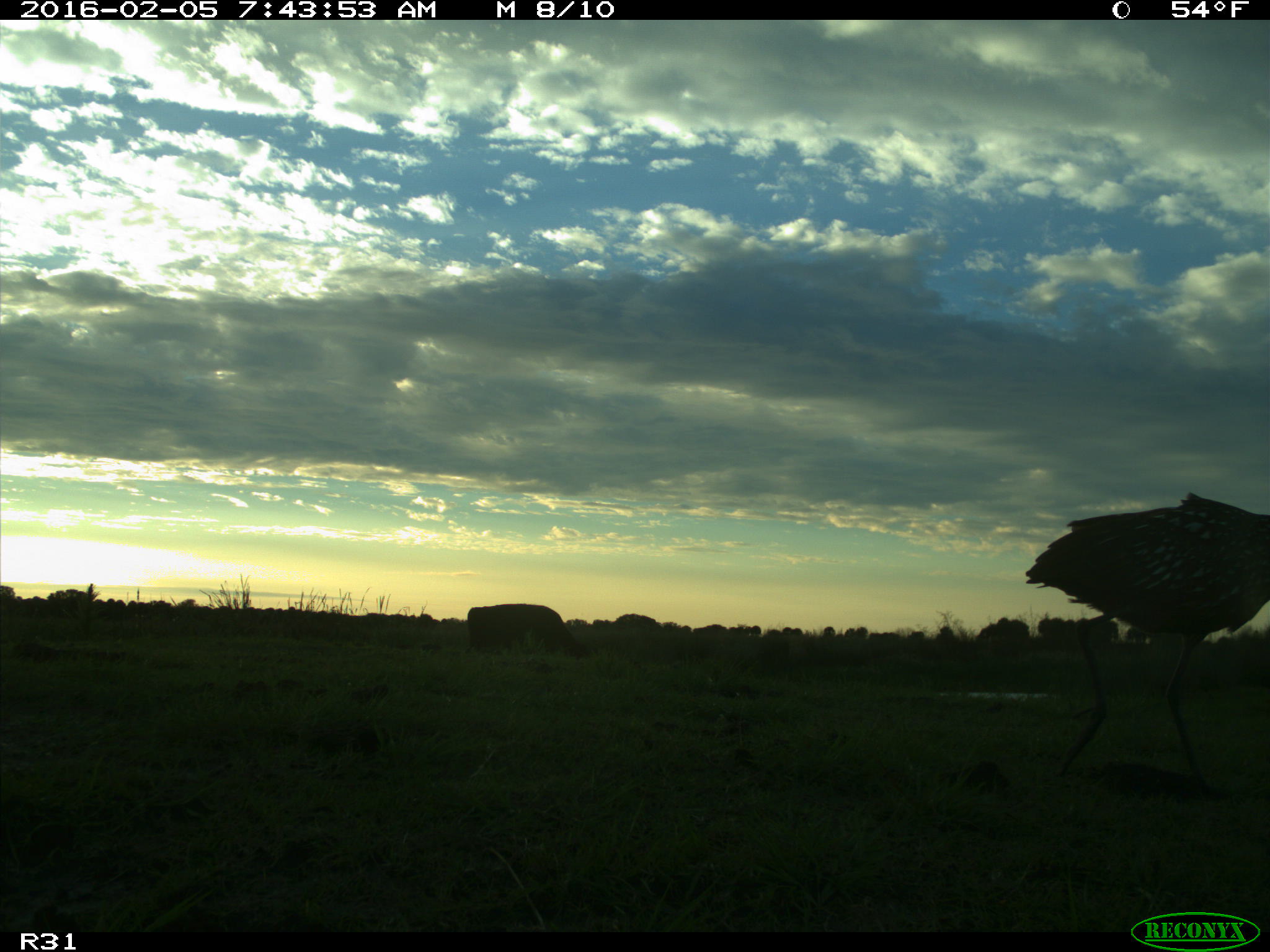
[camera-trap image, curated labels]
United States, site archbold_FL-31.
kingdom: Animalia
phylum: Chordata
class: Mammalia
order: Artiodactyla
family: Bovidae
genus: Bos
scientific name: Bos taurus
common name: domestic cow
Bos taurus (domestic cow).